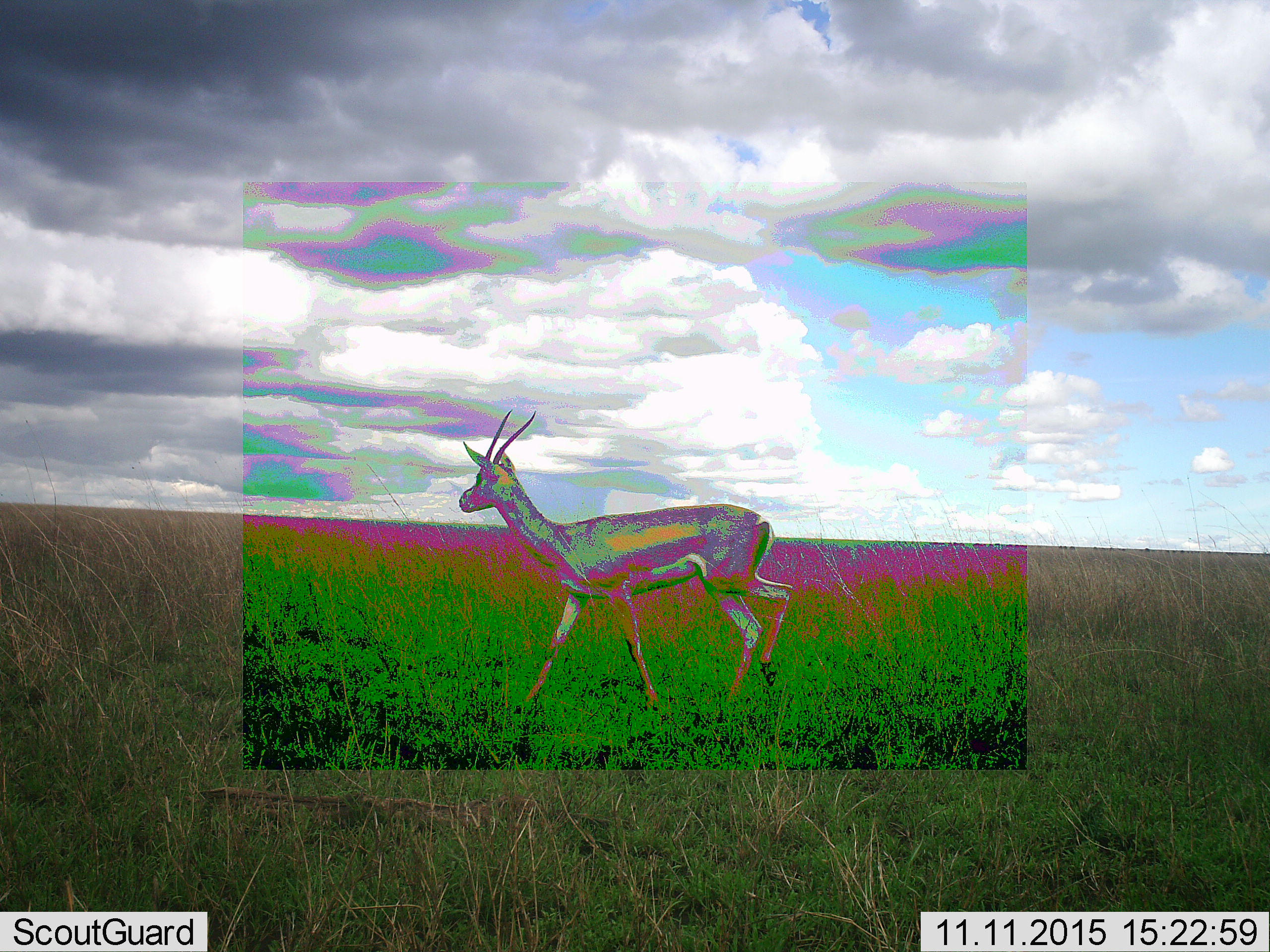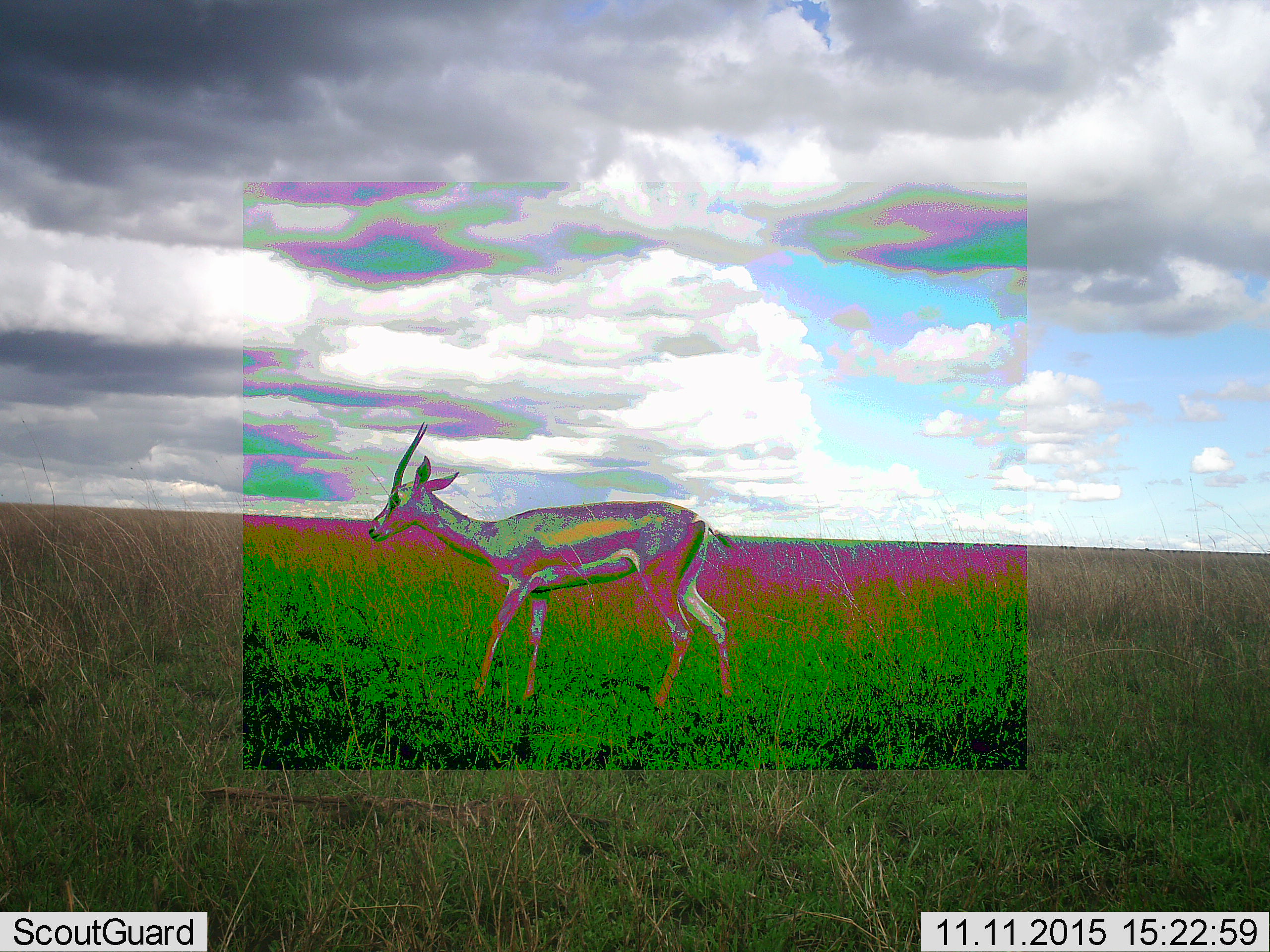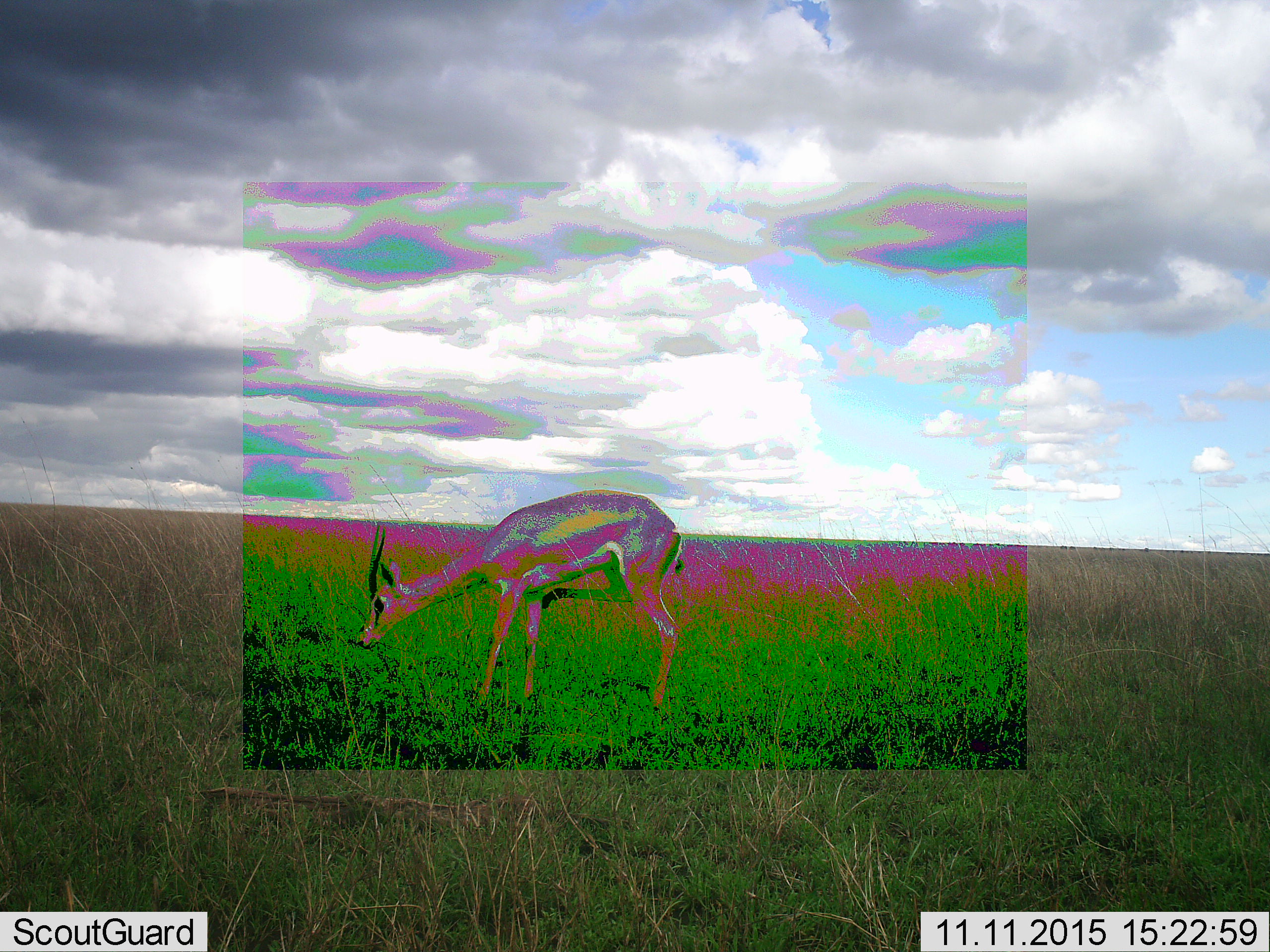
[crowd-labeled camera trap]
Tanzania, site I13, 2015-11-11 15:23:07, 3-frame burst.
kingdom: Animalia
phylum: Chordata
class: Mammalia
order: Artiodactyla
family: Bovidae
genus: Eudorcas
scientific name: Eudorcas thomsonii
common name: thomson's gazelle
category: gazellethomsons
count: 1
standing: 0%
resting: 0%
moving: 62%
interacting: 0%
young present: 0%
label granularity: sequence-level